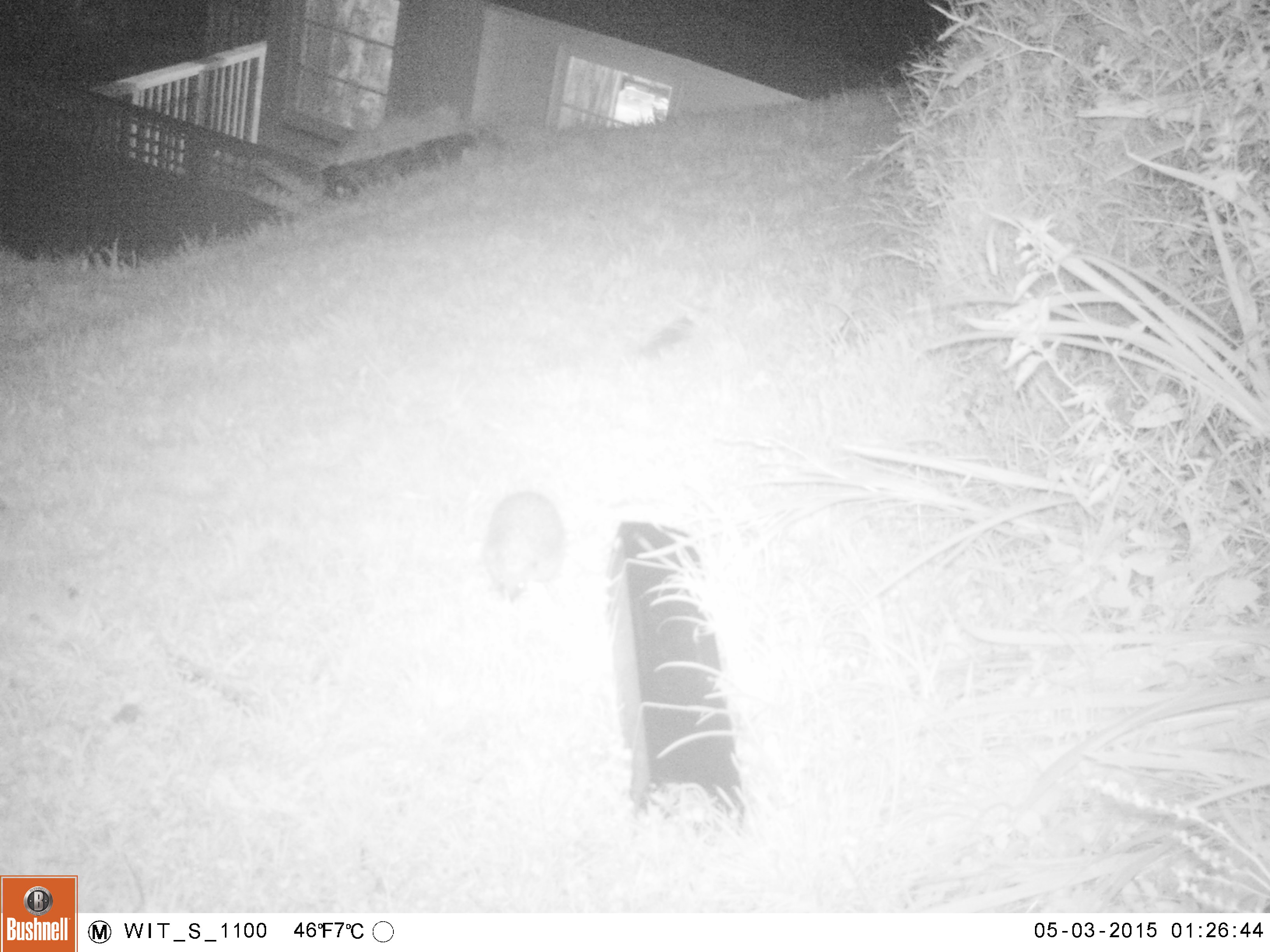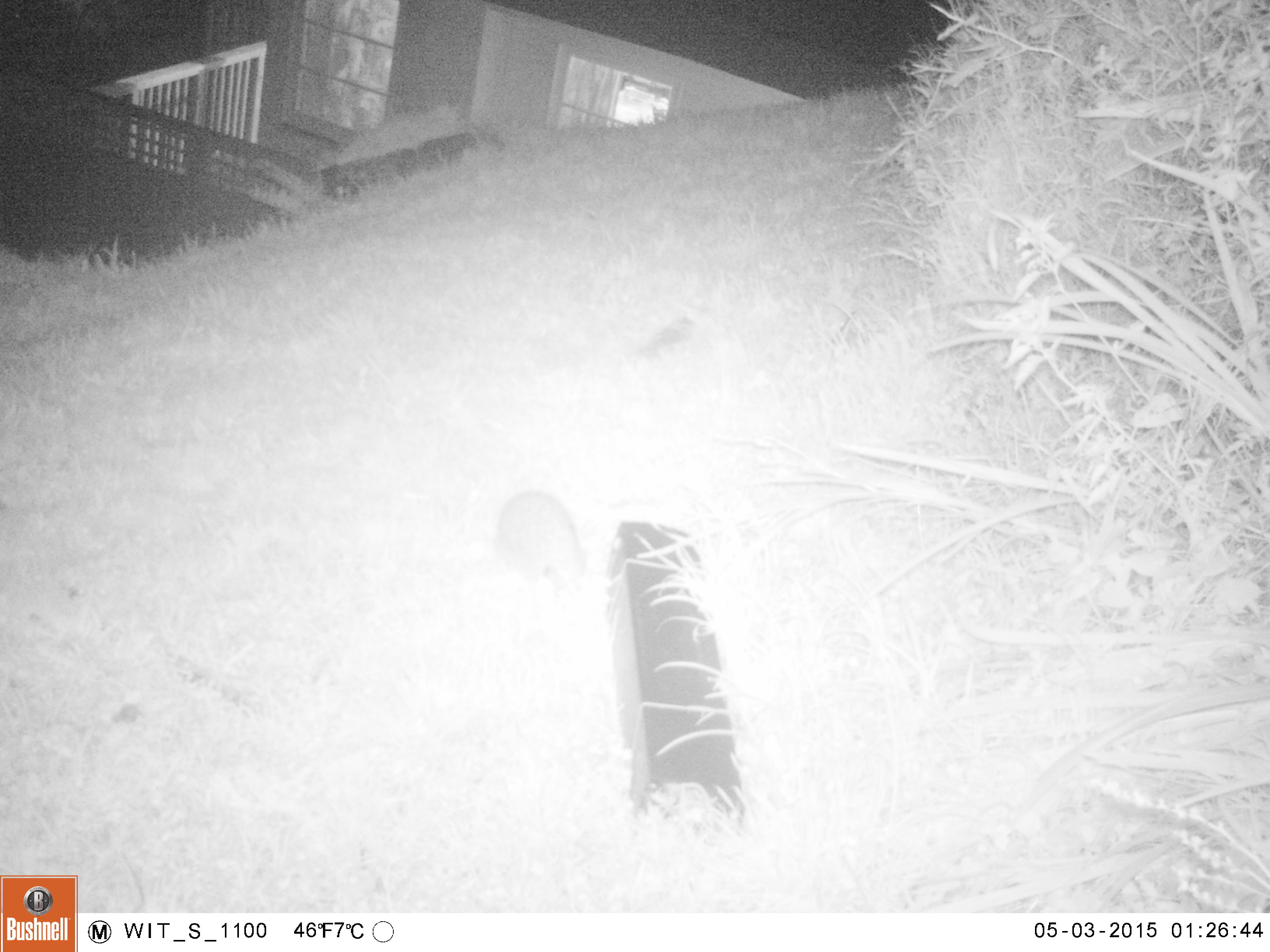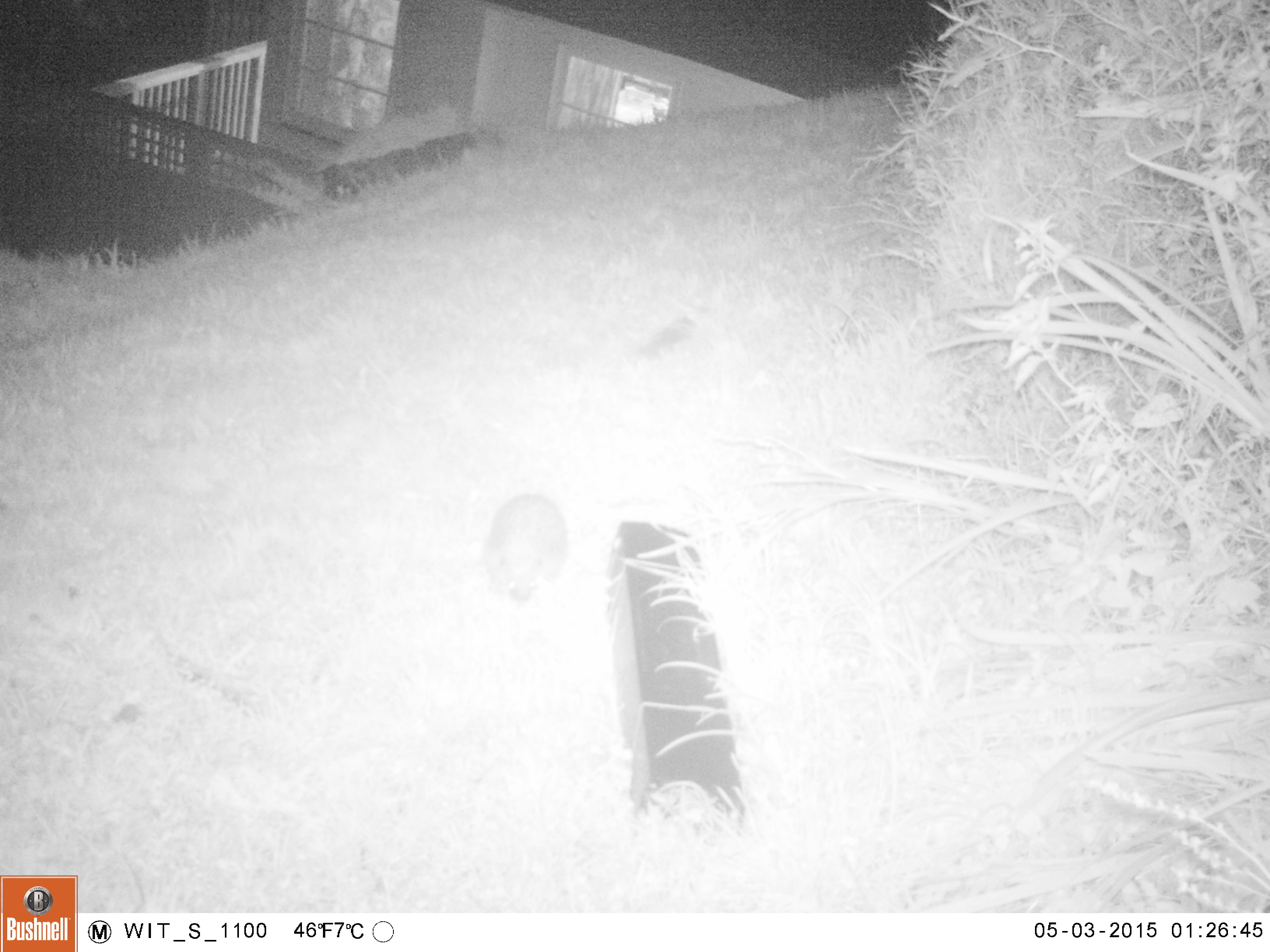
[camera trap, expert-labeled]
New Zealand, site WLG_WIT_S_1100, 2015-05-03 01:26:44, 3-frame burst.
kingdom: Animalia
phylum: Chordata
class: Mammalia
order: Eulipotyphla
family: Erinaceidae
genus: Erinaceus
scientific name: Erinaceus europaeus europaeus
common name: european hedgehog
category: hedgehog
Hedgehog (european hedgehog) (Erinaceus europaeus europaeus).